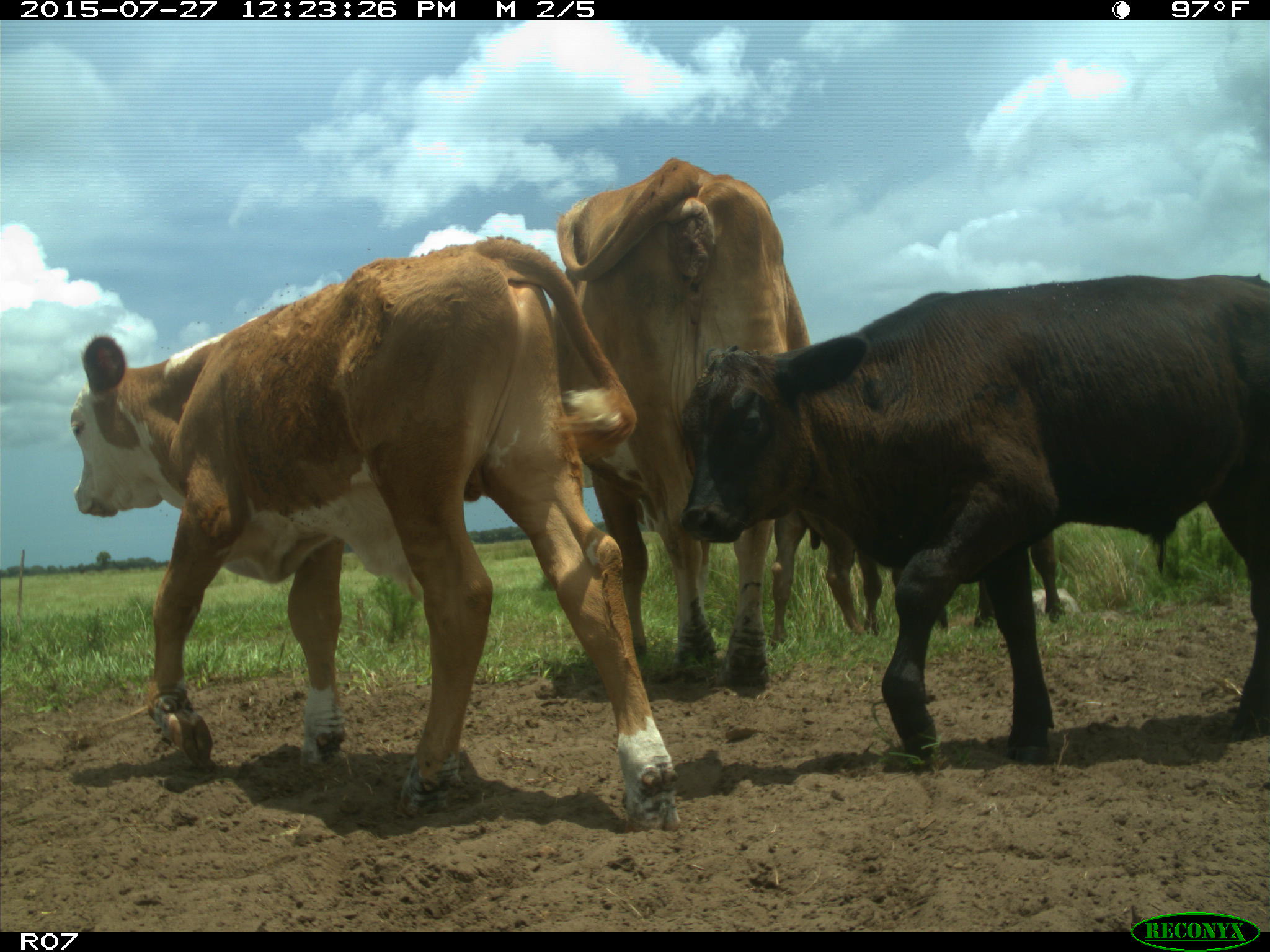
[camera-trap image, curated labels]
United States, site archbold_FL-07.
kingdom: Animalia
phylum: Chordata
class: Mammalia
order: Artiodactyla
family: Bovidae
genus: Bos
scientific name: Bos taurus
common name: domestic cow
Bos taurus (domestic cow).